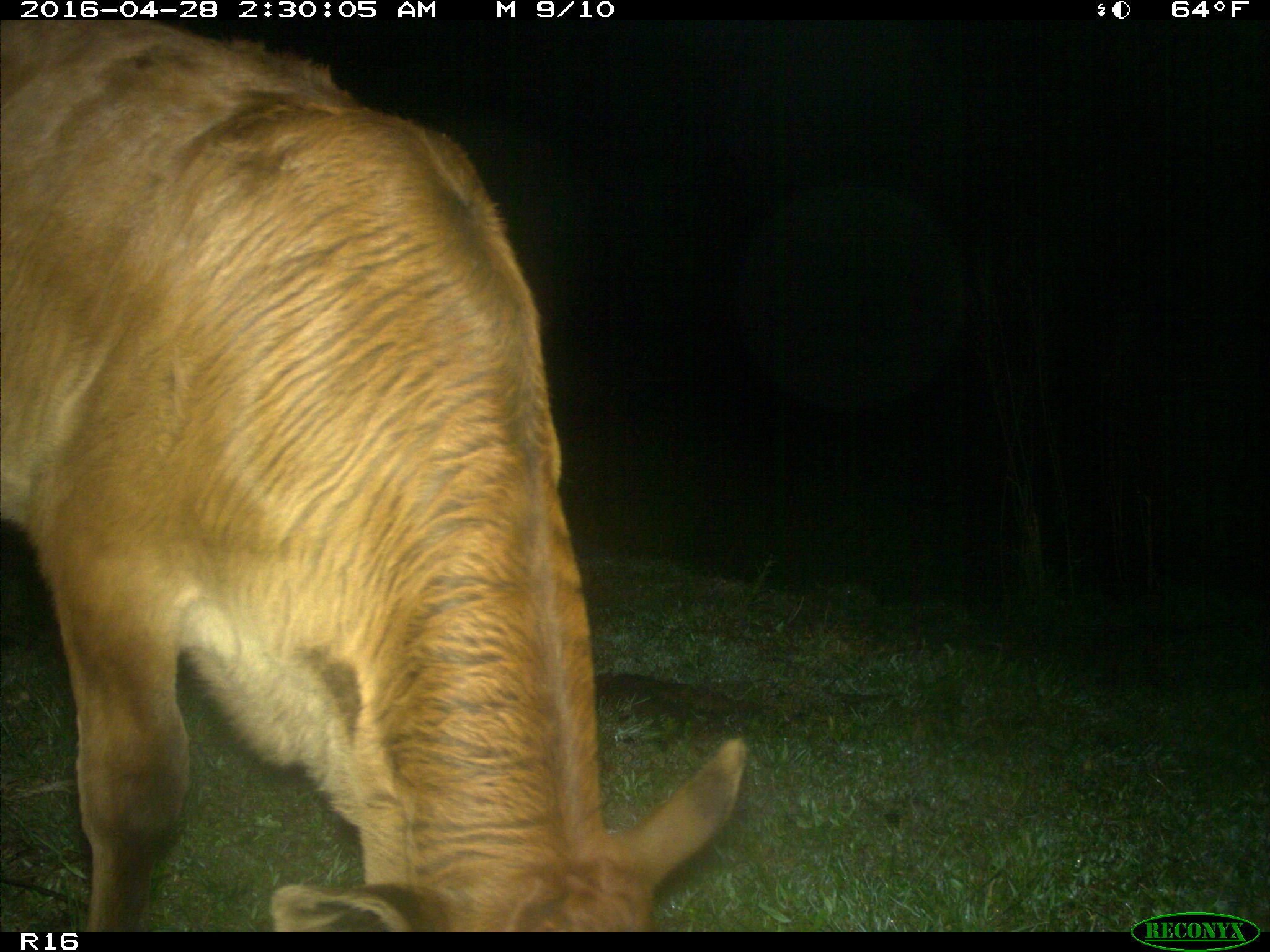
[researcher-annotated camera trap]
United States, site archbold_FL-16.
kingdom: Animalia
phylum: Chordata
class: Mammalia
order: Artiodactyla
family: Bovidae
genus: Bos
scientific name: Bos taurus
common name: domestic cow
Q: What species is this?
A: Bos taurus (domestic cow).